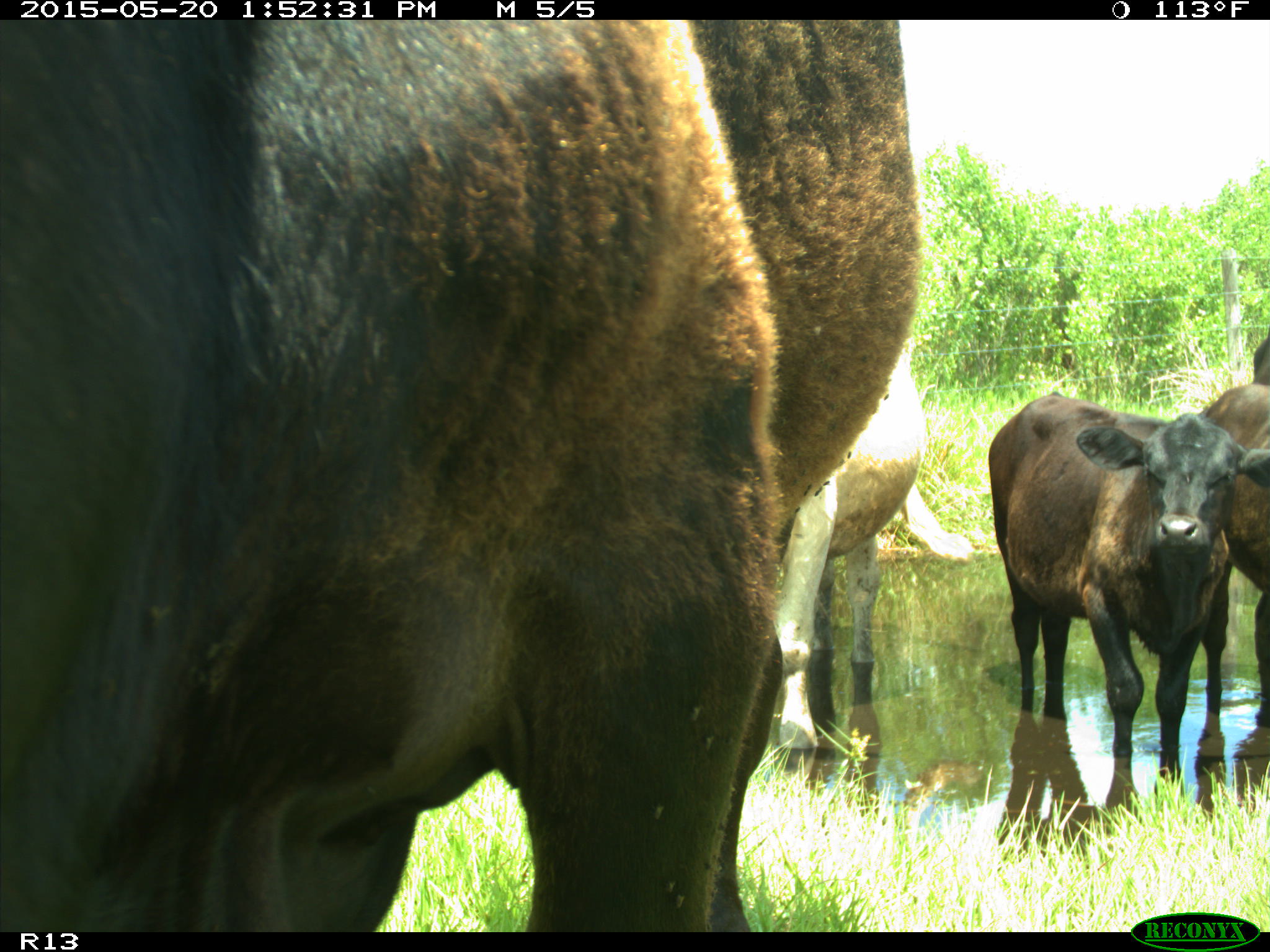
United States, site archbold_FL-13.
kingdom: Animalia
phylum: Chordata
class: Mammalia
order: Artiodactyla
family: Bovidae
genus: Bos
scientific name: Bos taurus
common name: domestic cow